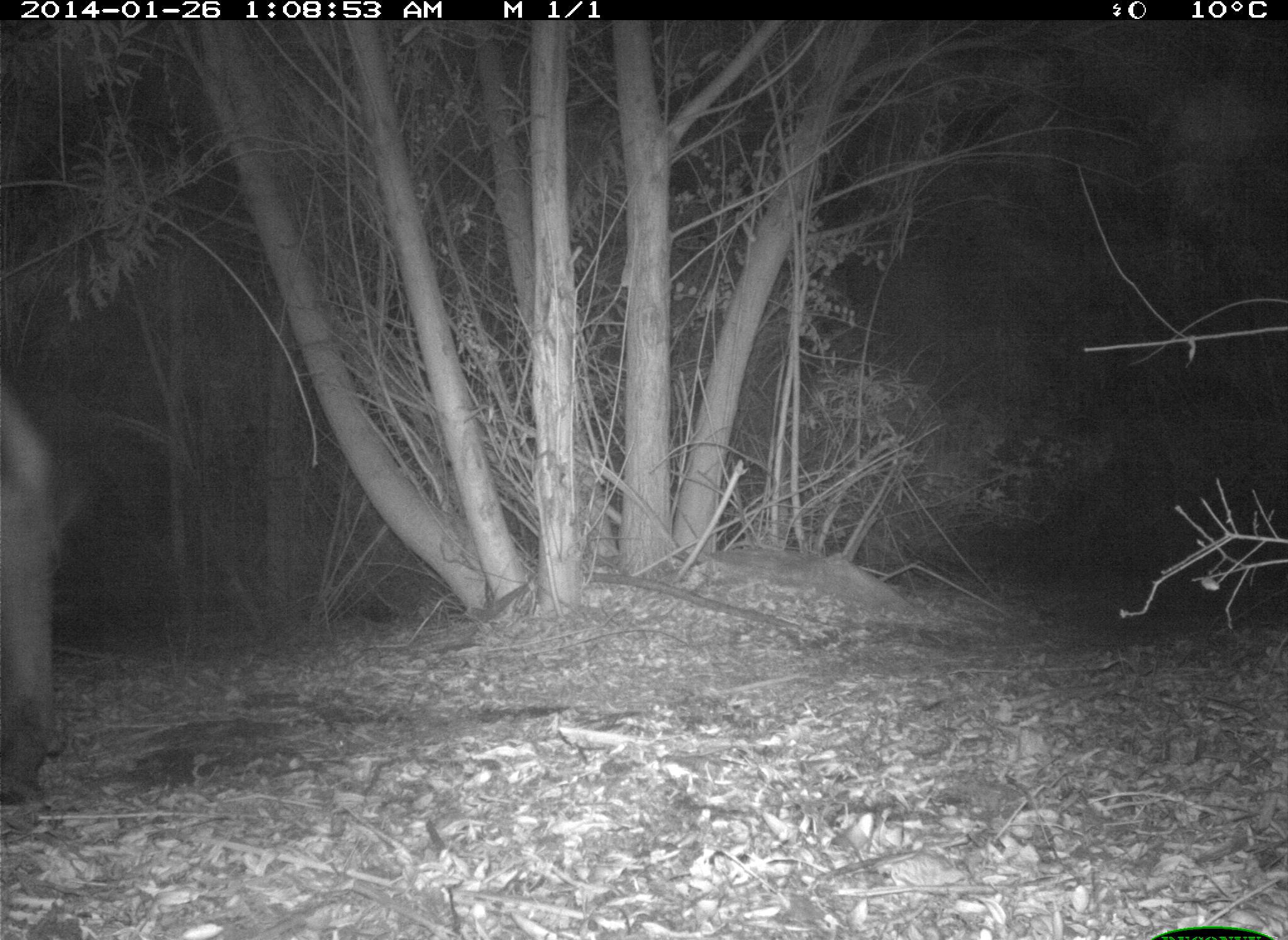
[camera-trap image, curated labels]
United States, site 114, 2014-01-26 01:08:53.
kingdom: Animalia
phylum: Chordata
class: Mammalia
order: Artiodactyla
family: Bovidae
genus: Bos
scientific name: Bos taurus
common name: cow